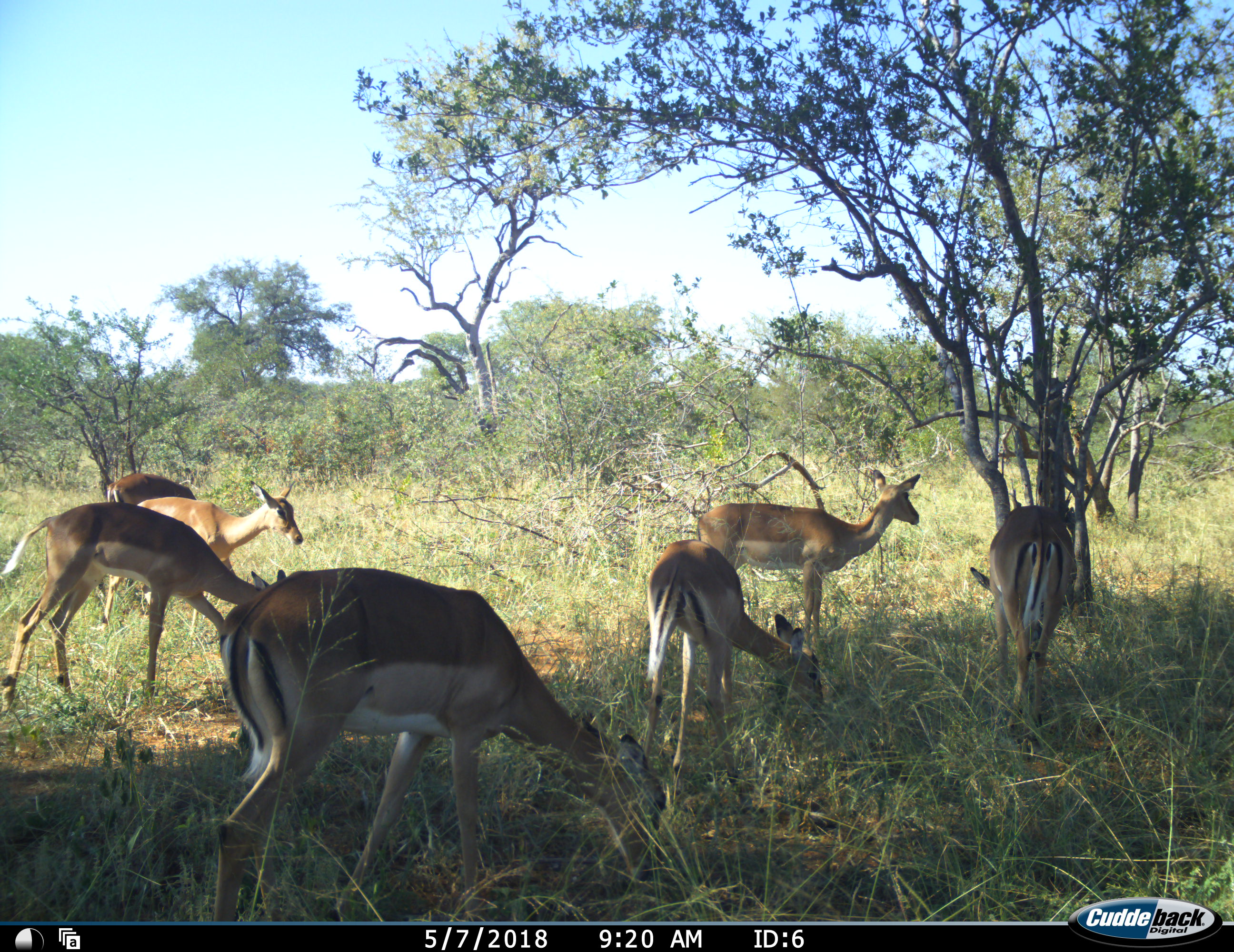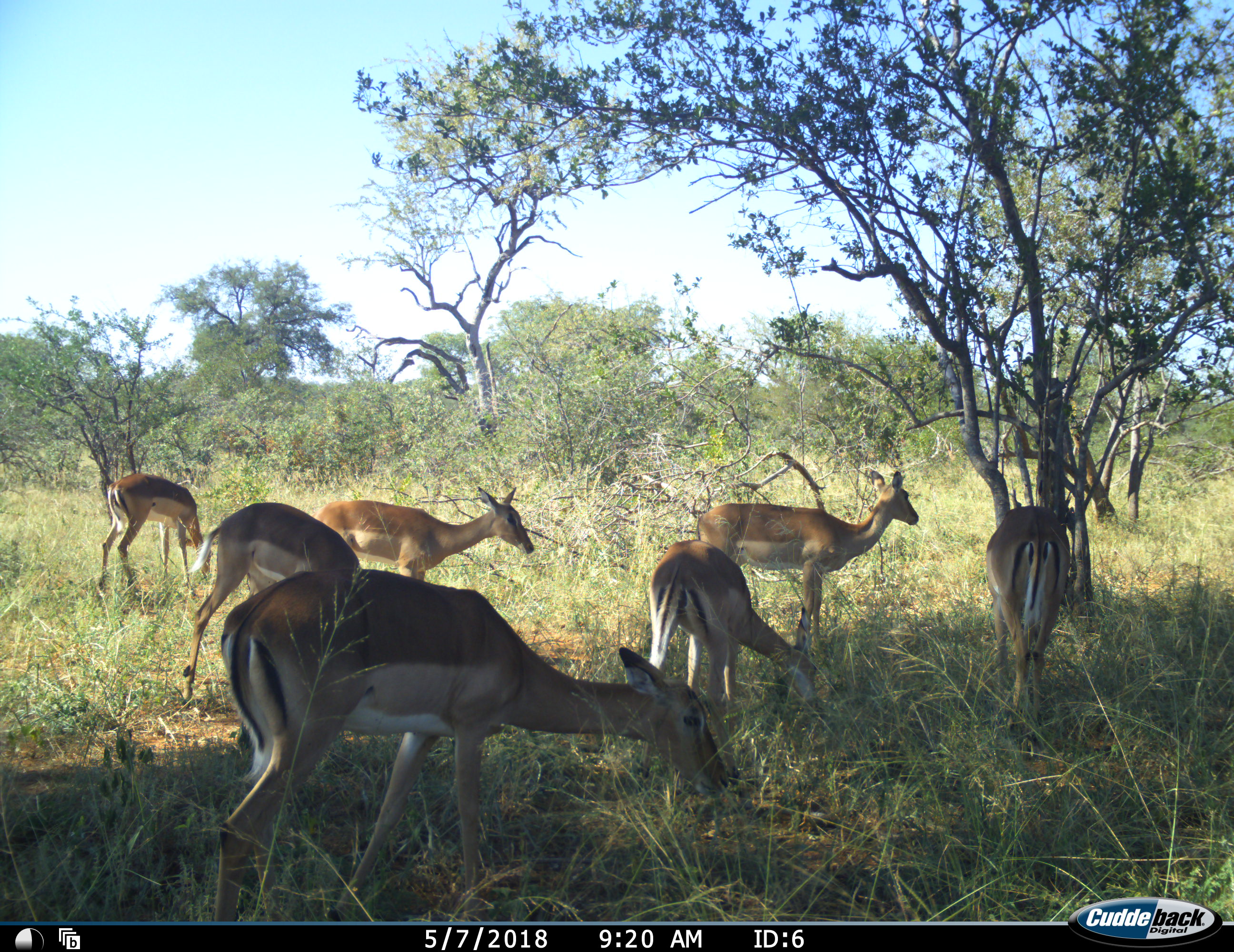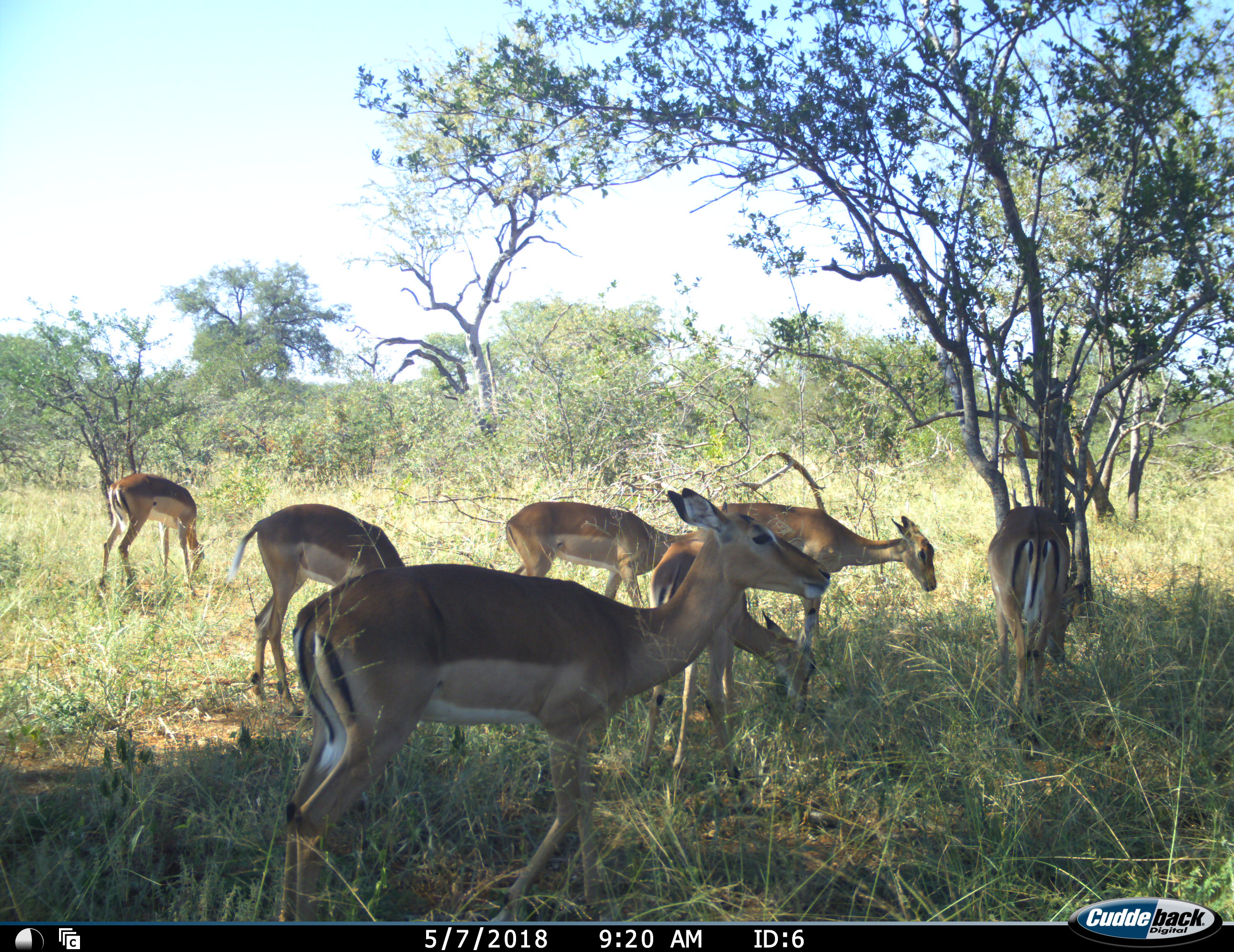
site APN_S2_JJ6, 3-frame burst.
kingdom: Animalia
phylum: Chordata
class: Mammalia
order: Artiodactyla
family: Bovidae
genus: Aepyceros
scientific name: Aepyceros melampus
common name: impala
Impala (Aepyceros melampus), count 7. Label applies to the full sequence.